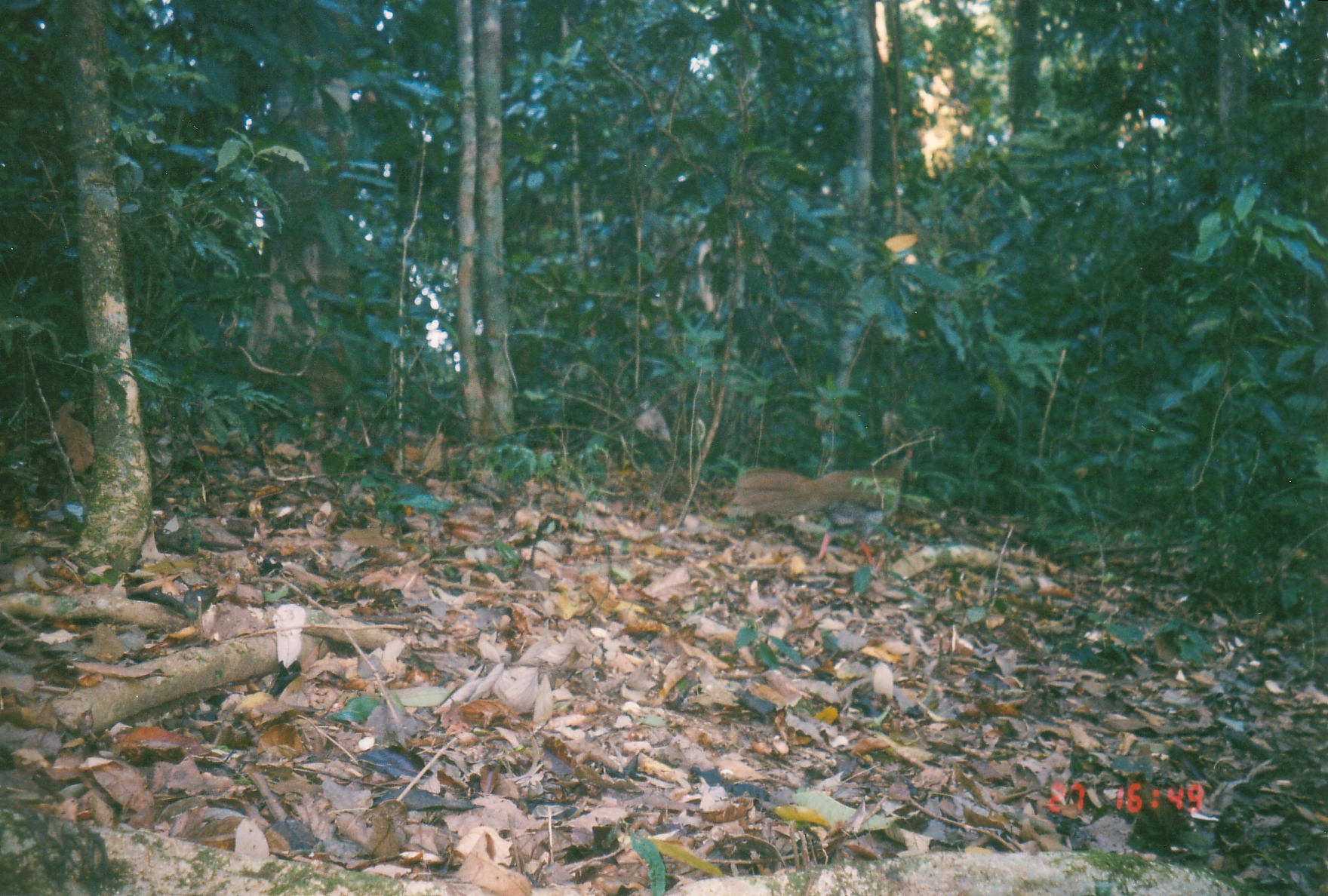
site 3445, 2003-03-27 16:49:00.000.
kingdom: Animalia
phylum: Chordata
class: Aves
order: Galliformes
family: Phasianidae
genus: Lophura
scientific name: Lophura nycthemera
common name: silver pheasant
Lophura nycthemera (silver pheasant), count 1.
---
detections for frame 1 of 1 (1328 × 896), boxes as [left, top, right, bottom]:
lophura nycthemera: [733, 451, 912, 566]